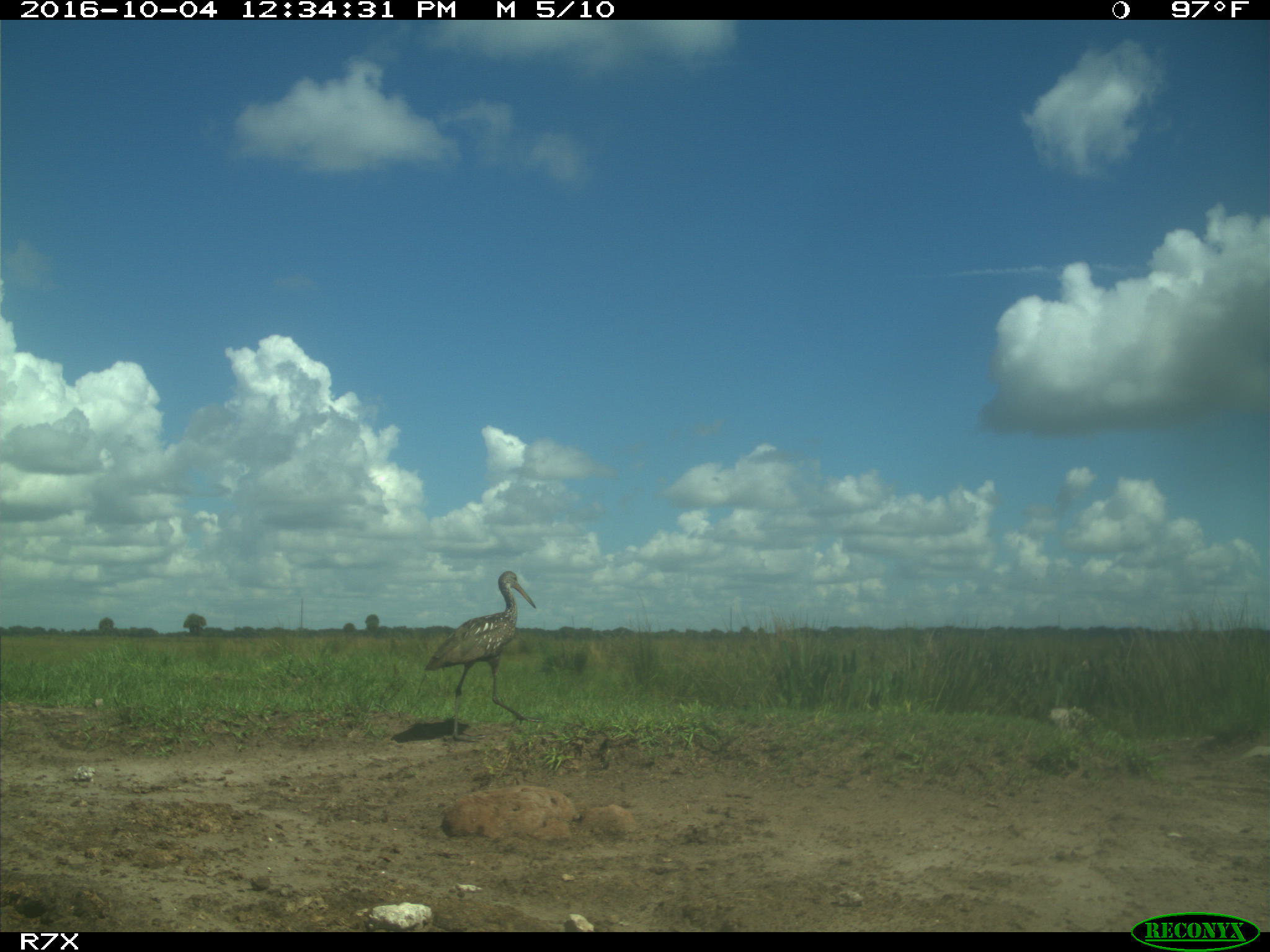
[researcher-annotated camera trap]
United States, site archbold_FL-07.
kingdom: Animalia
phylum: Chordata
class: Aves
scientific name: Aves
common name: birds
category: unidentified bird